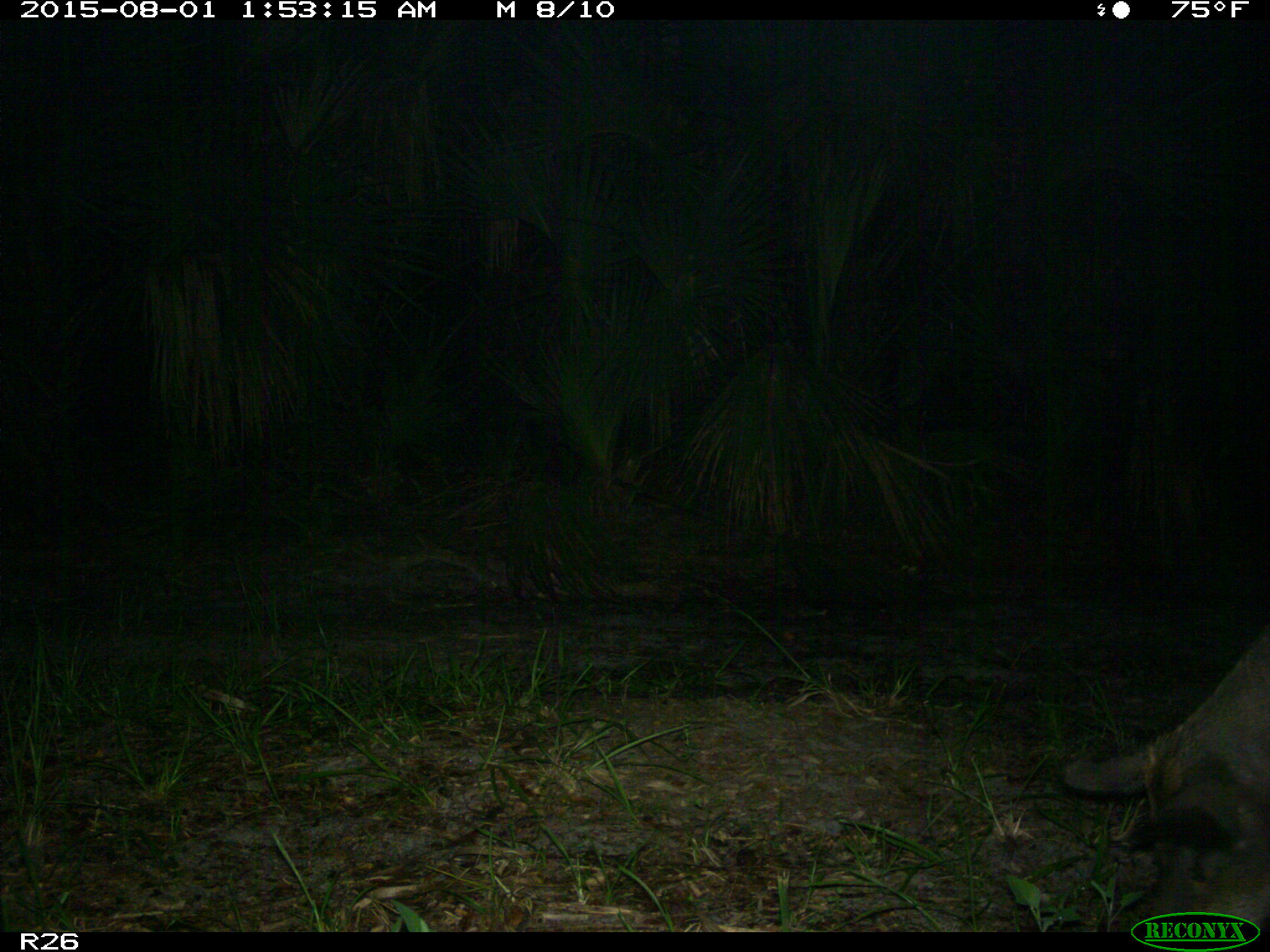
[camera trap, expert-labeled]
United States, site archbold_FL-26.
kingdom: Animalia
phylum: Chordata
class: Mammalia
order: Artiodactyla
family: Suidae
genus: Sus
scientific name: Sus scrofa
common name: wild boar